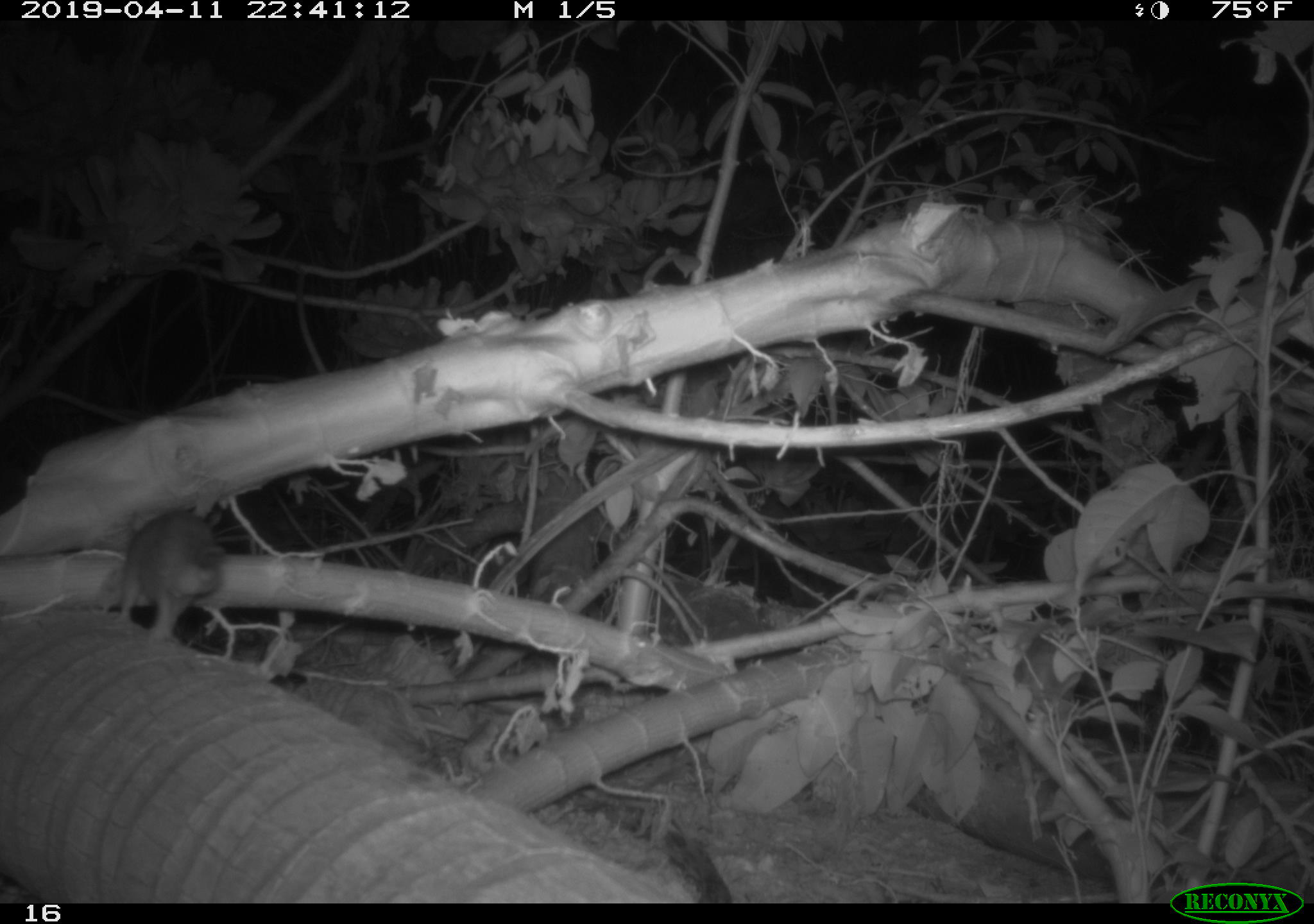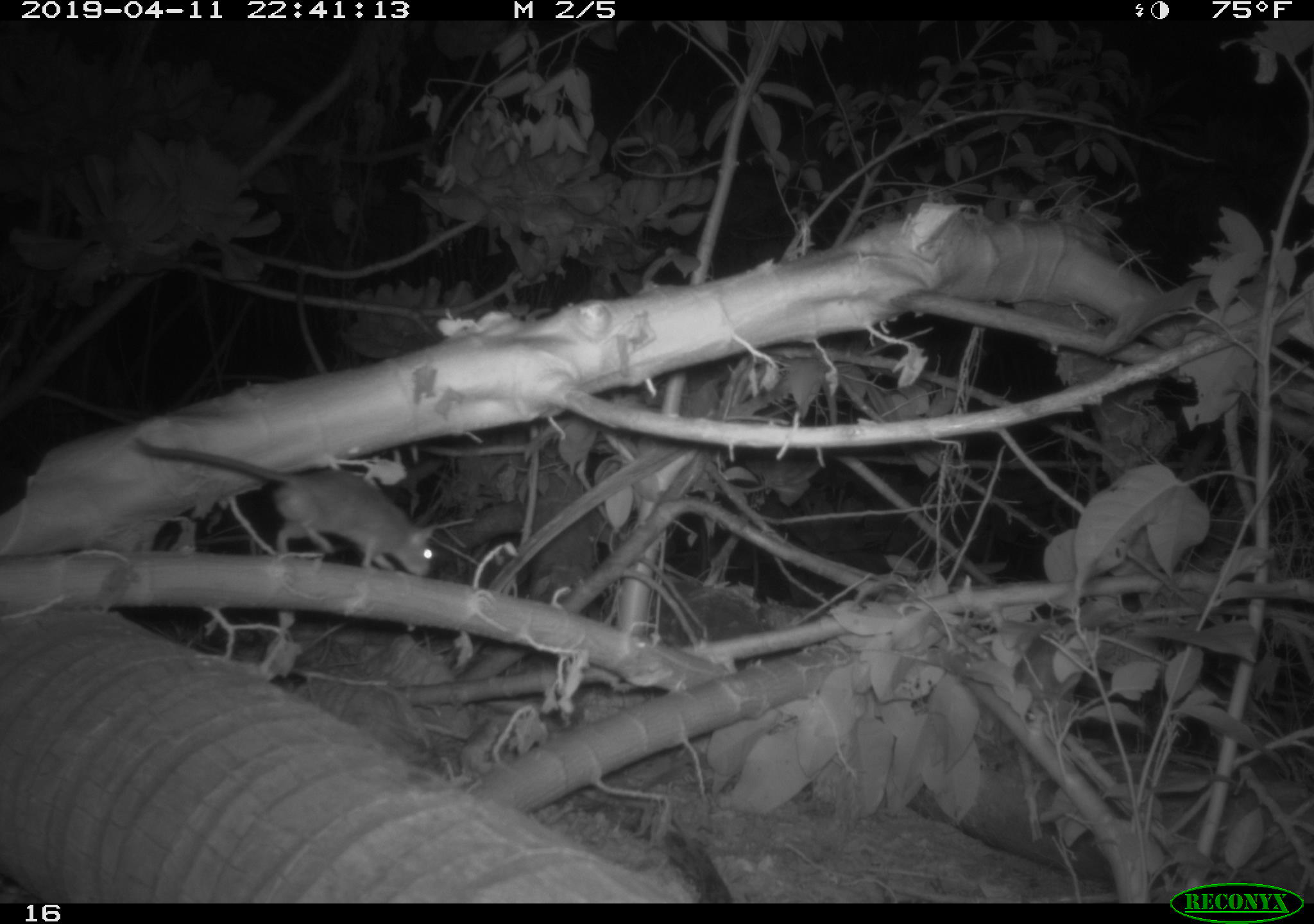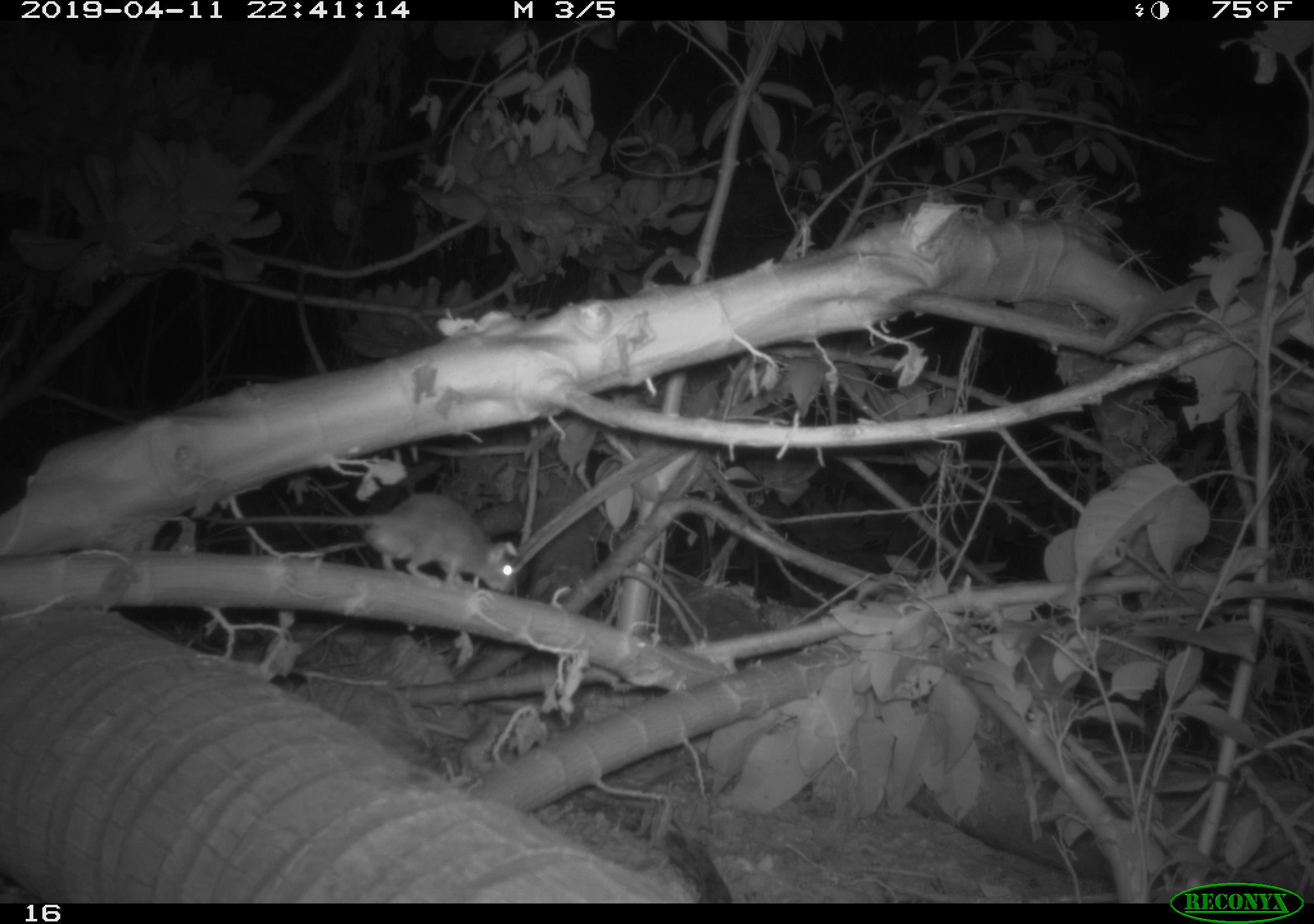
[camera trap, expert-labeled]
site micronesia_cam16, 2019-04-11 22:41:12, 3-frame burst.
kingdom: Animalia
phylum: Chordata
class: Mammalia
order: Rodentia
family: Muridae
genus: Rattus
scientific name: Rattus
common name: rat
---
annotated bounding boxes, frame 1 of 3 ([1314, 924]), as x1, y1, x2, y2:
rat: 113, 493, 232, 646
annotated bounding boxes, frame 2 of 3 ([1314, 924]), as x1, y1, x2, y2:
rat: 205, 462, 438, 578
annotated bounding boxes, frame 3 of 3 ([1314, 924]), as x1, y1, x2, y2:
rat: 320, 495, 518, 594